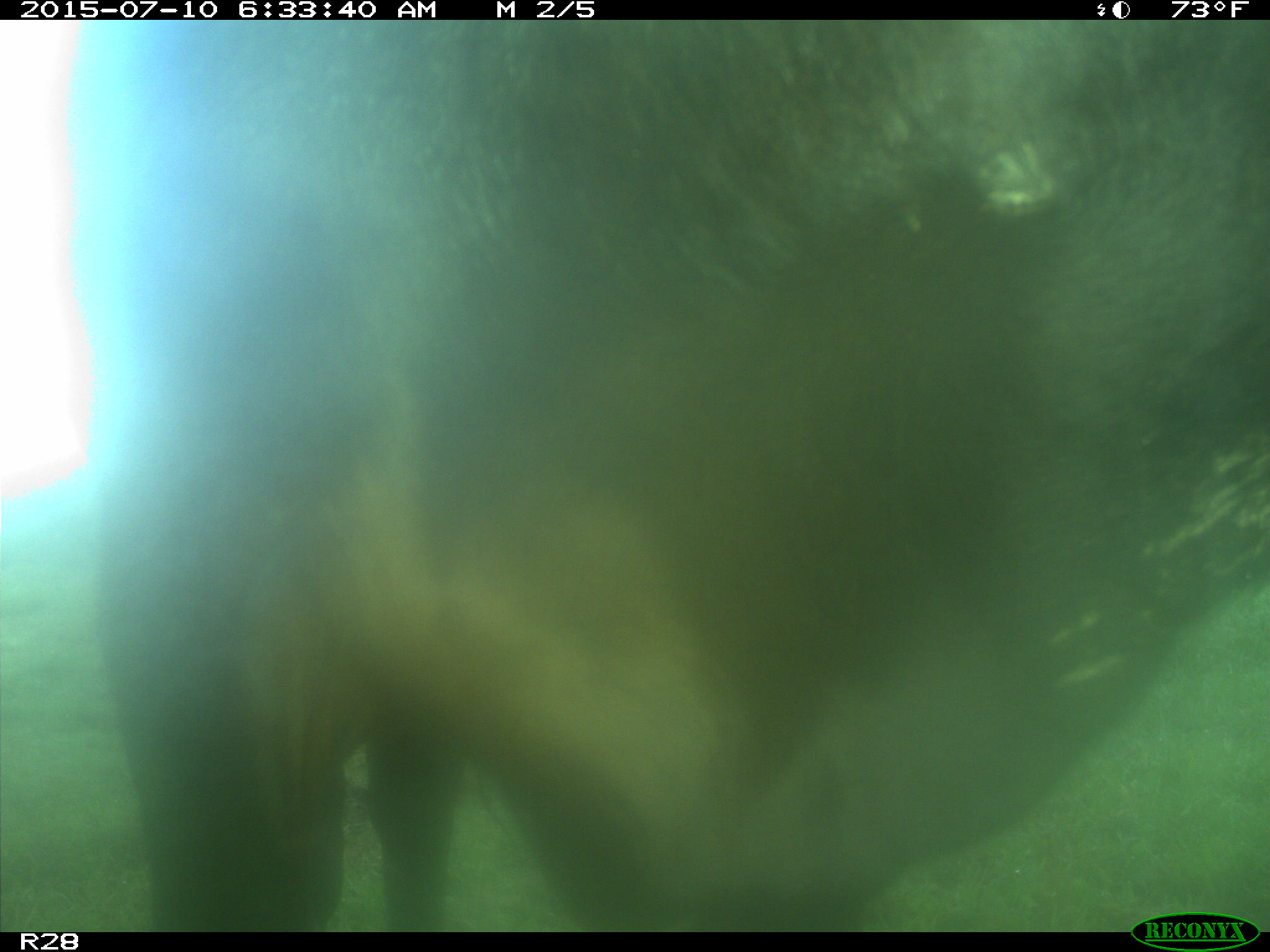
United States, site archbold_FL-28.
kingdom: Animalia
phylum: Chordata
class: Mammalia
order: Artiodactyla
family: Bovidae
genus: Bos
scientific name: Bos taurus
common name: domestic cow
Bos taurus (domestic cow).